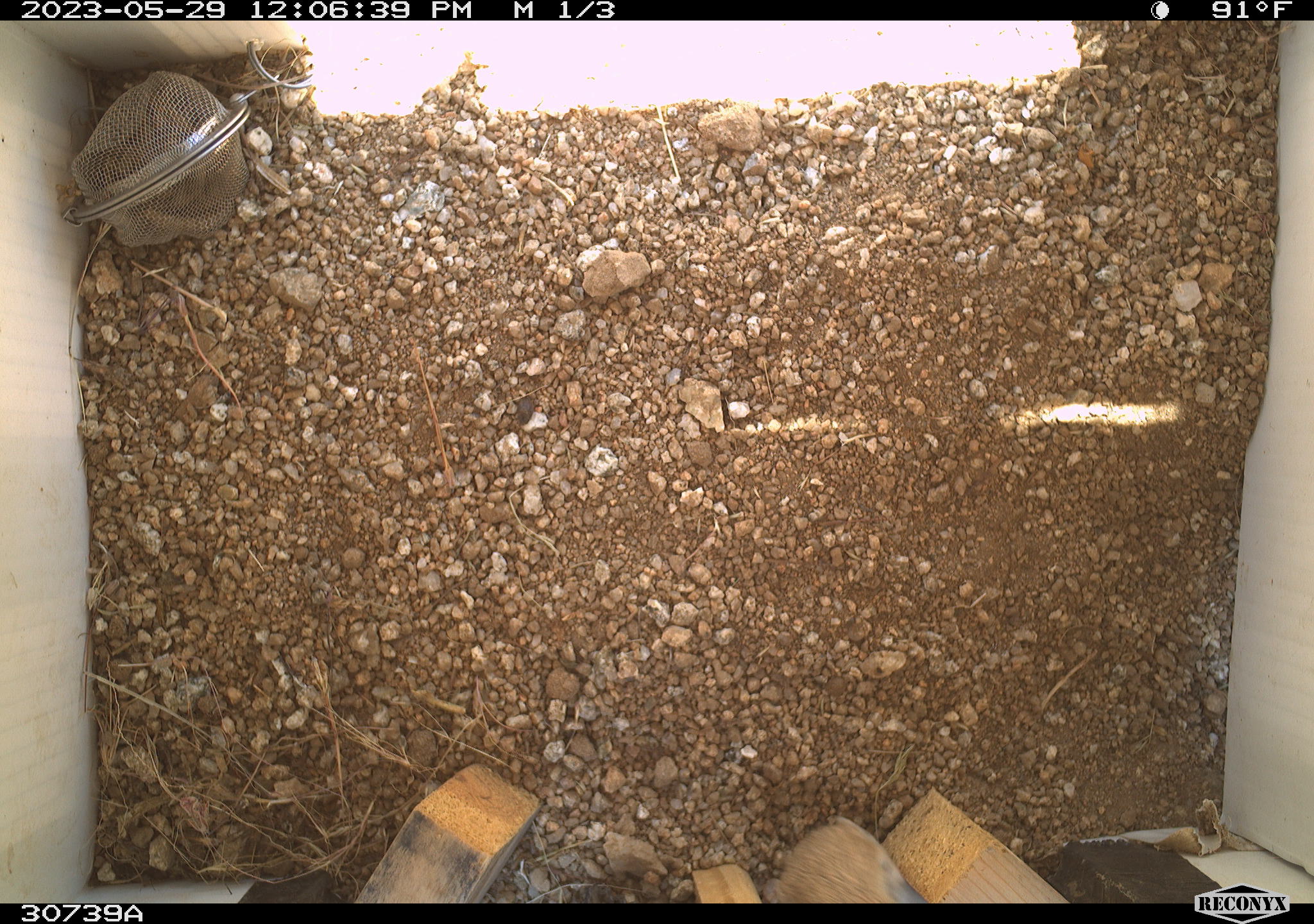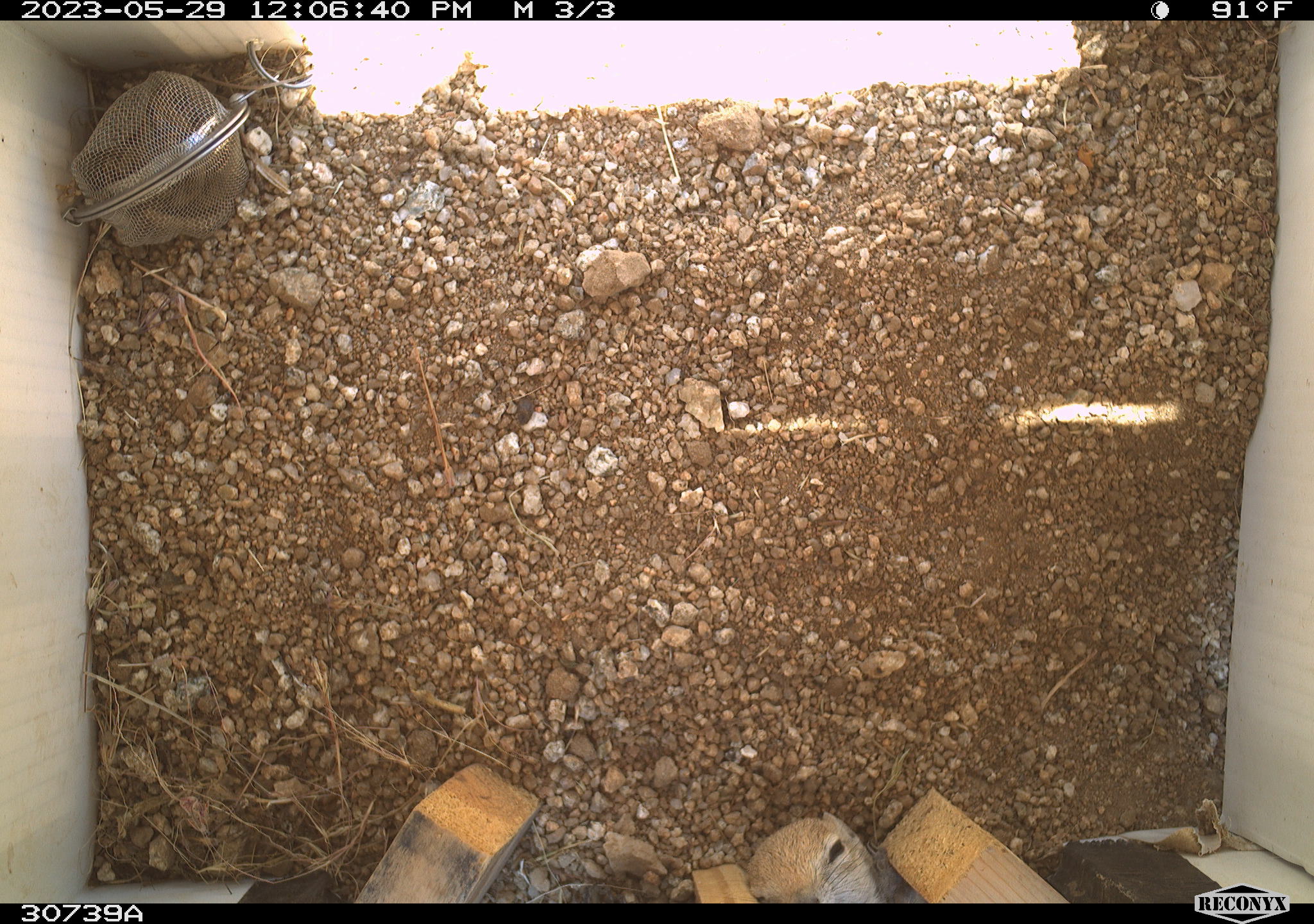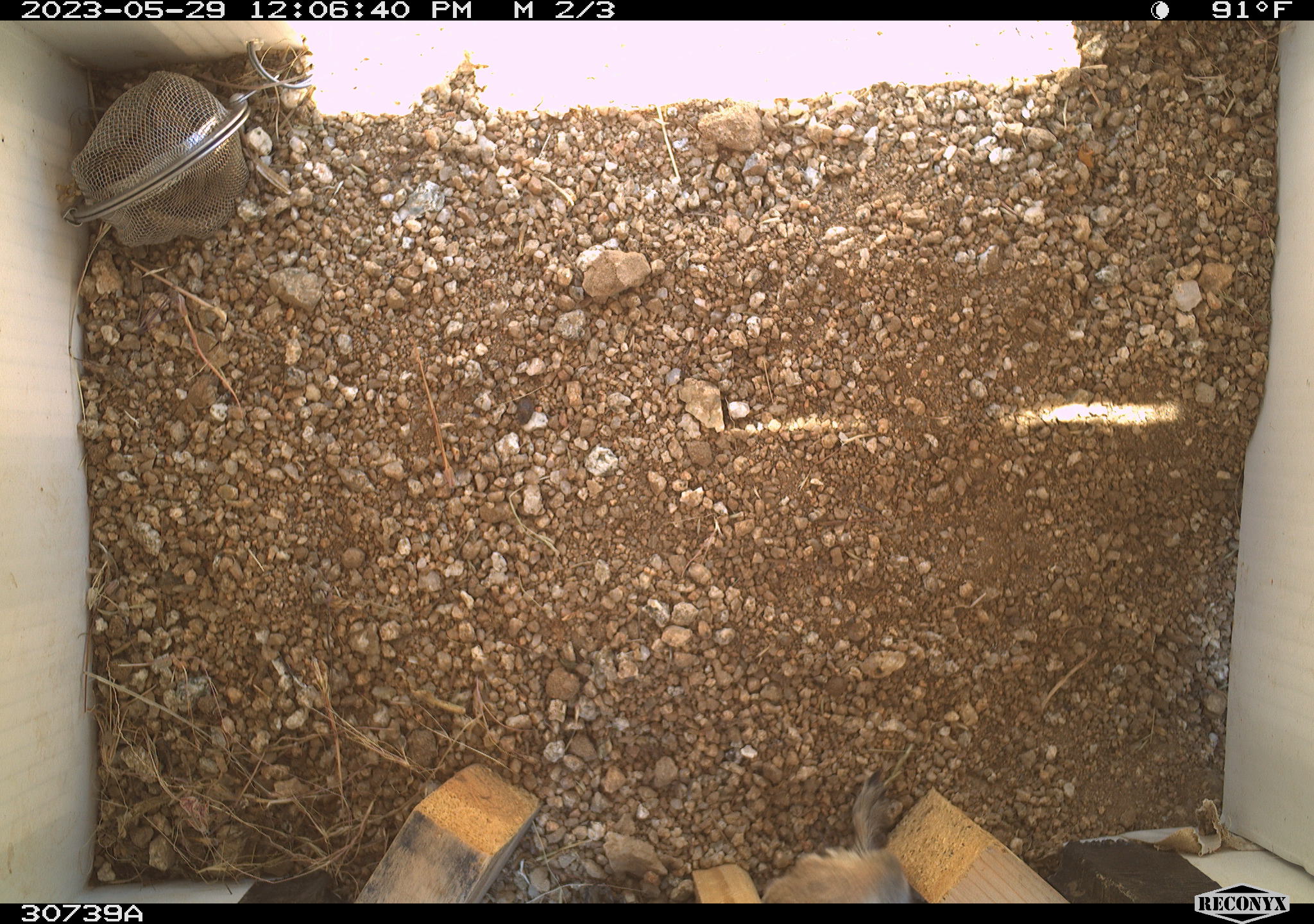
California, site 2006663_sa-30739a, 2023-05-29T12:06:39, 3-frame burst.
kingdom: Animalia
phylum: Chordata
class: Mammalia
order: Rodentia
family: Sciuridae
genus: Ammospermophilus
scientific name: Ammospermophilus leucurus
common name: white-tailed antelope squirrel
White-tailed antelope squirrel (Ammospermophilus leucurus).